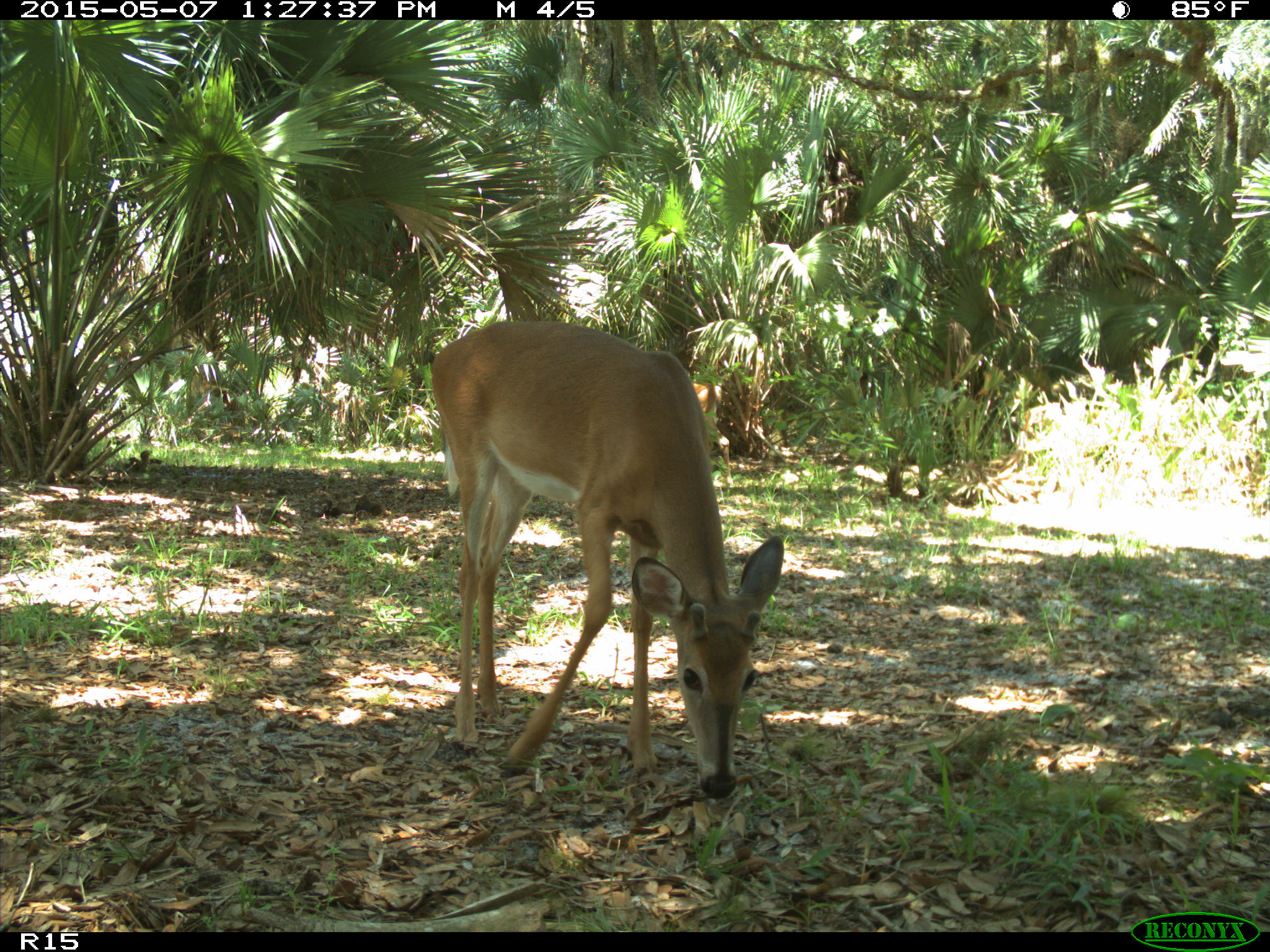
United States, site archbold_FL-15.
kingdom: Animalia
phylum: Chordata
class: Mammalia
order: Artiodactyla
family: Cervidae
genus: Odocoileus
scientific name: Odocoileus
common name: deer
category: unidentified deer